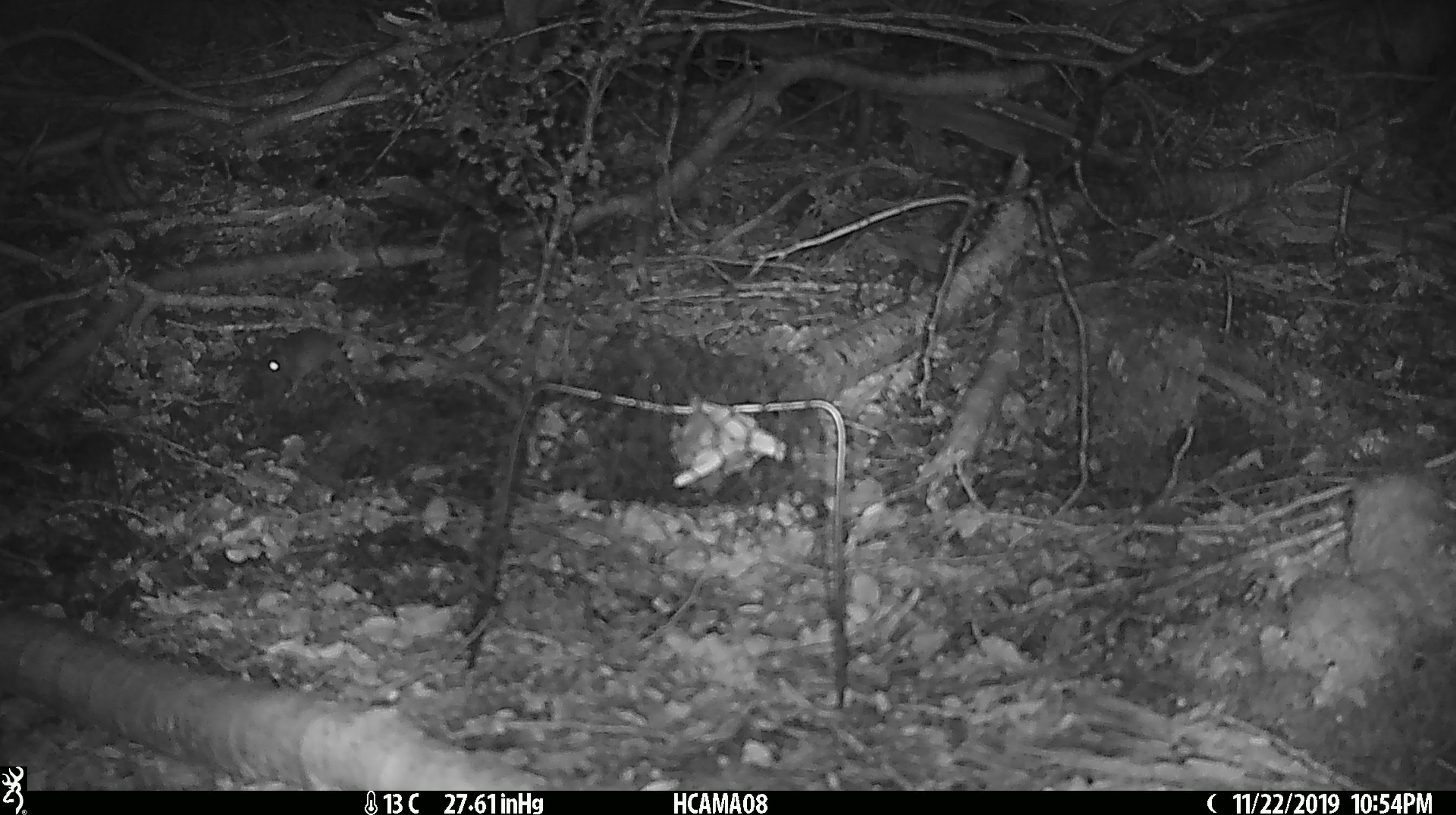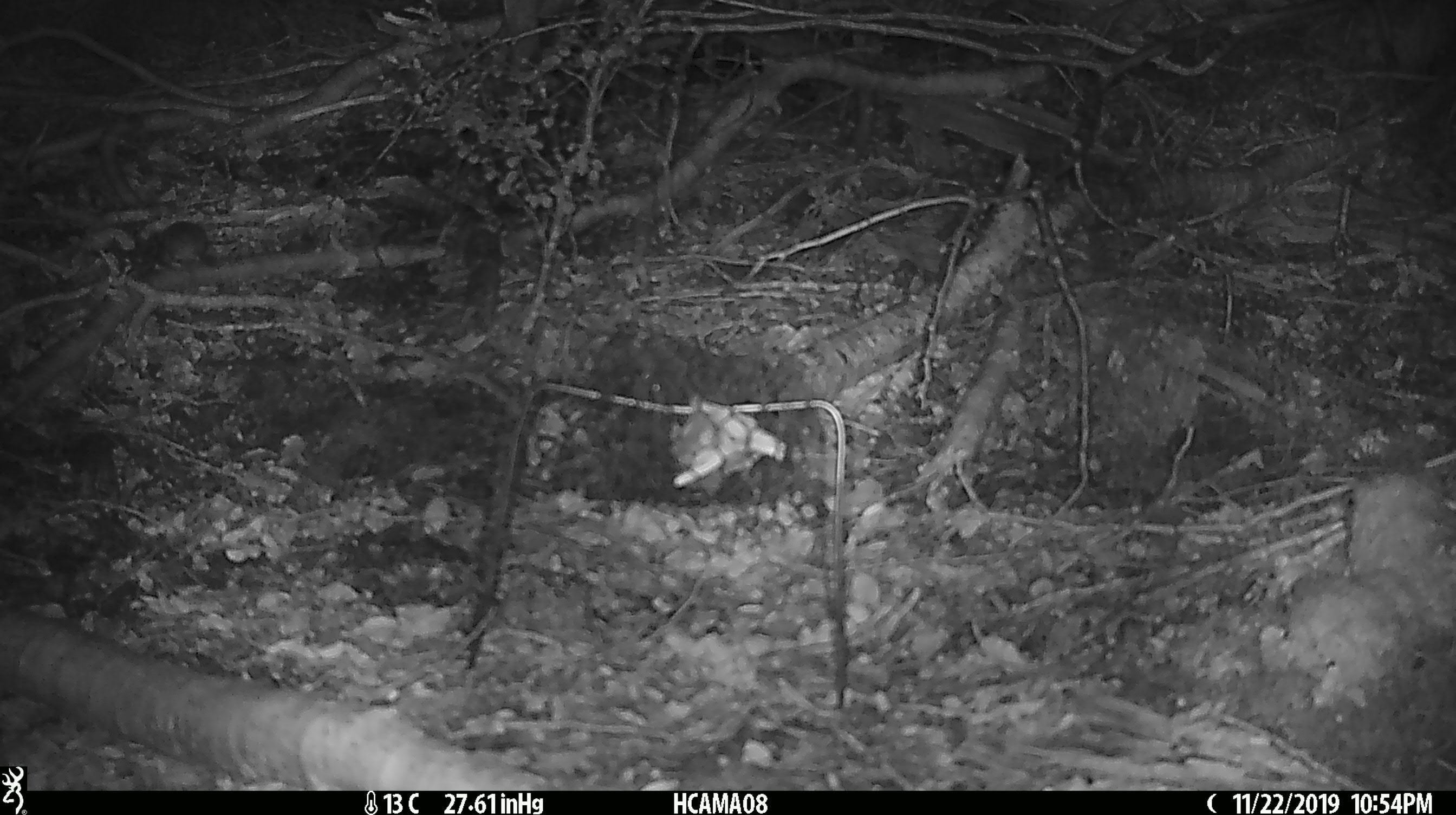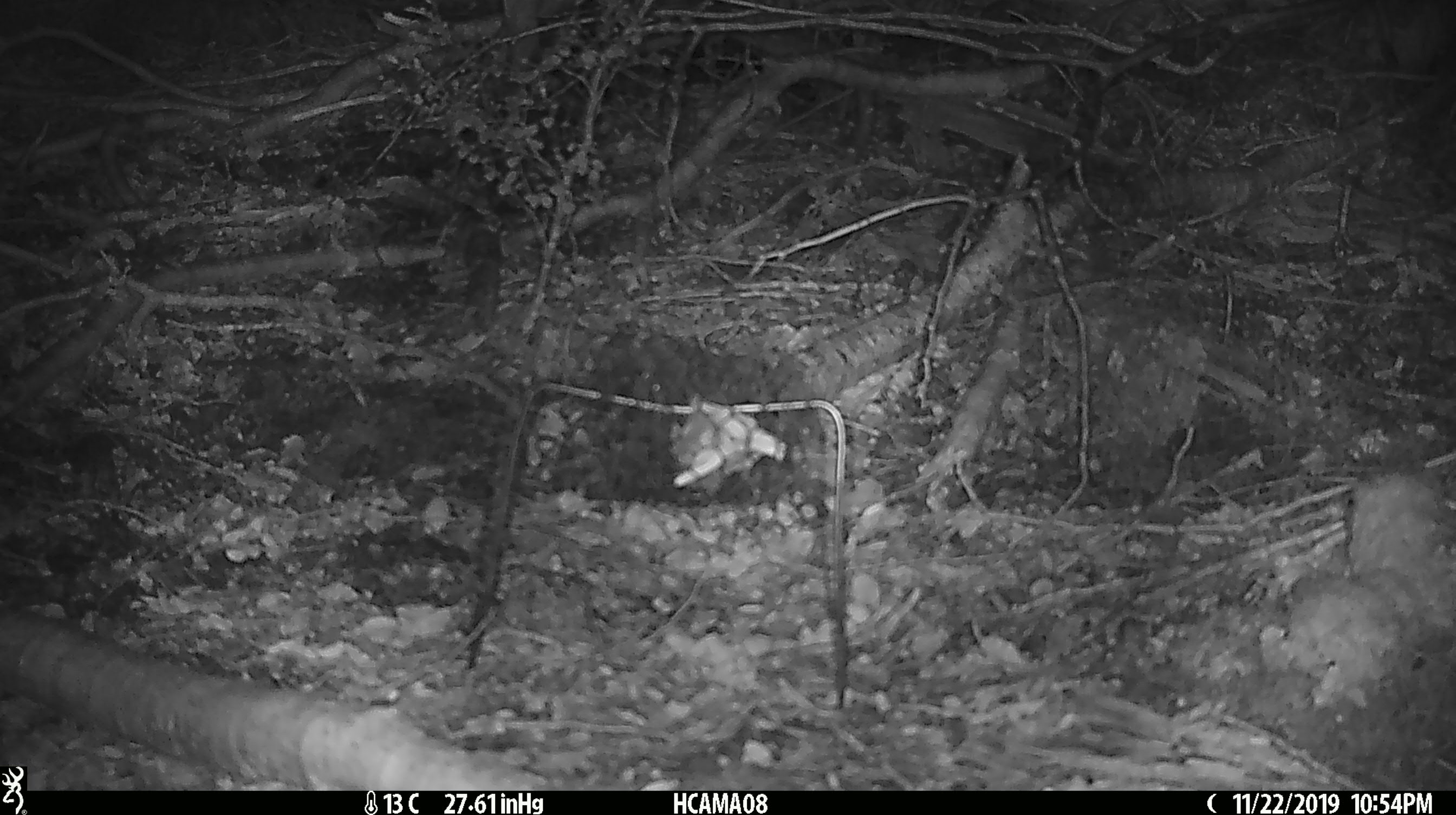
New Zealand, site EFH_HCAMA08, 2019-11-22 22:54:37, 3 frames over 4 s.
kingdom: Animalia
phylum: Chordata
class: Mammalia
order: Rodentia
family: Muridae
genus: Mus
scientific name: Mus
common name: mouse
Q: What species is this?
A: Mouse (Mus).